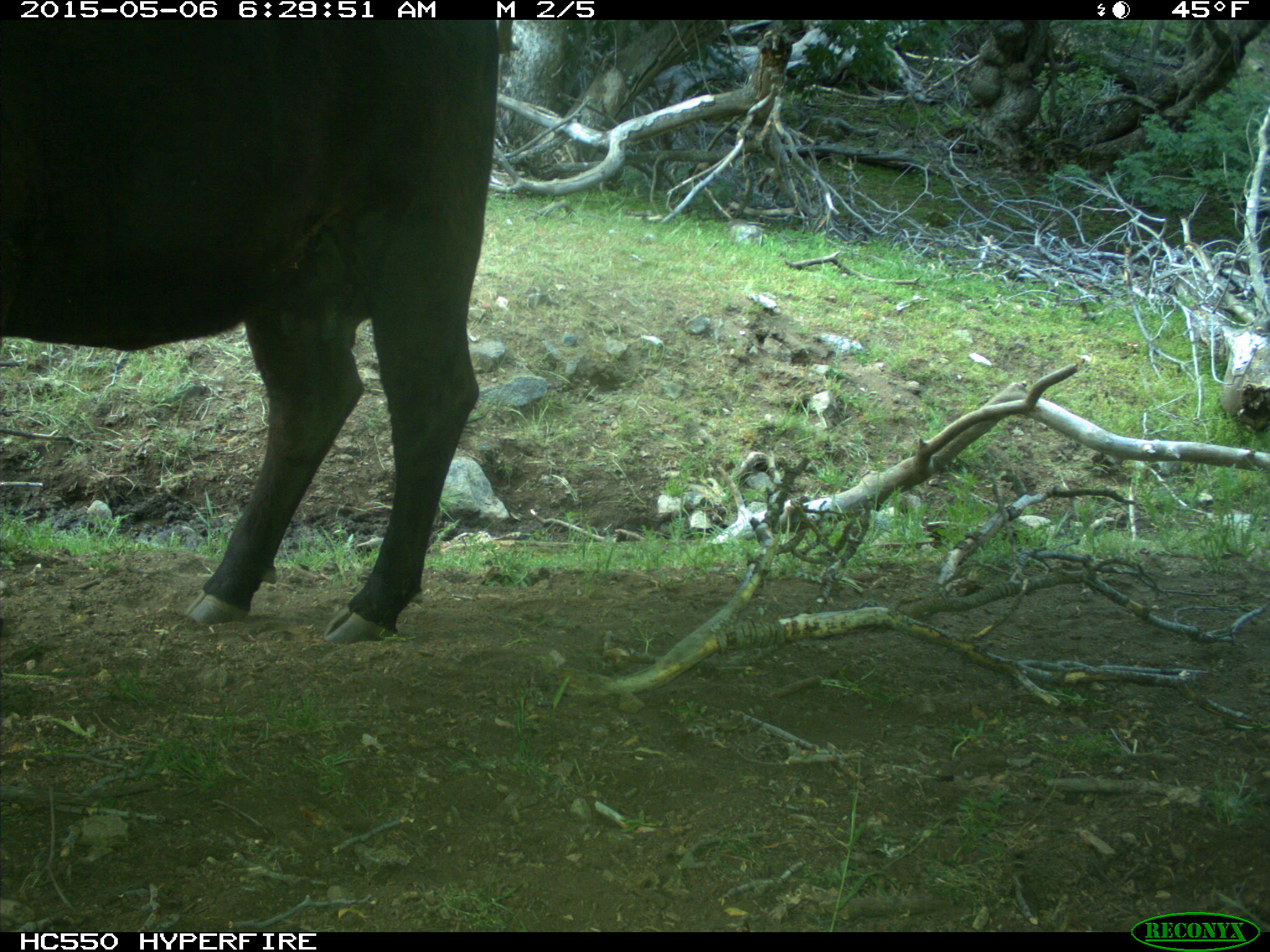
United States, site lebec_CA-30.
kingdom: Animalia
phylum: Chordata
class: Mammalia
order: Artiodactyla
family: Bovidae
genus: Bos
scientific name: Bos taurus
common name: domestic cow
Bos taurus (domestic cow).